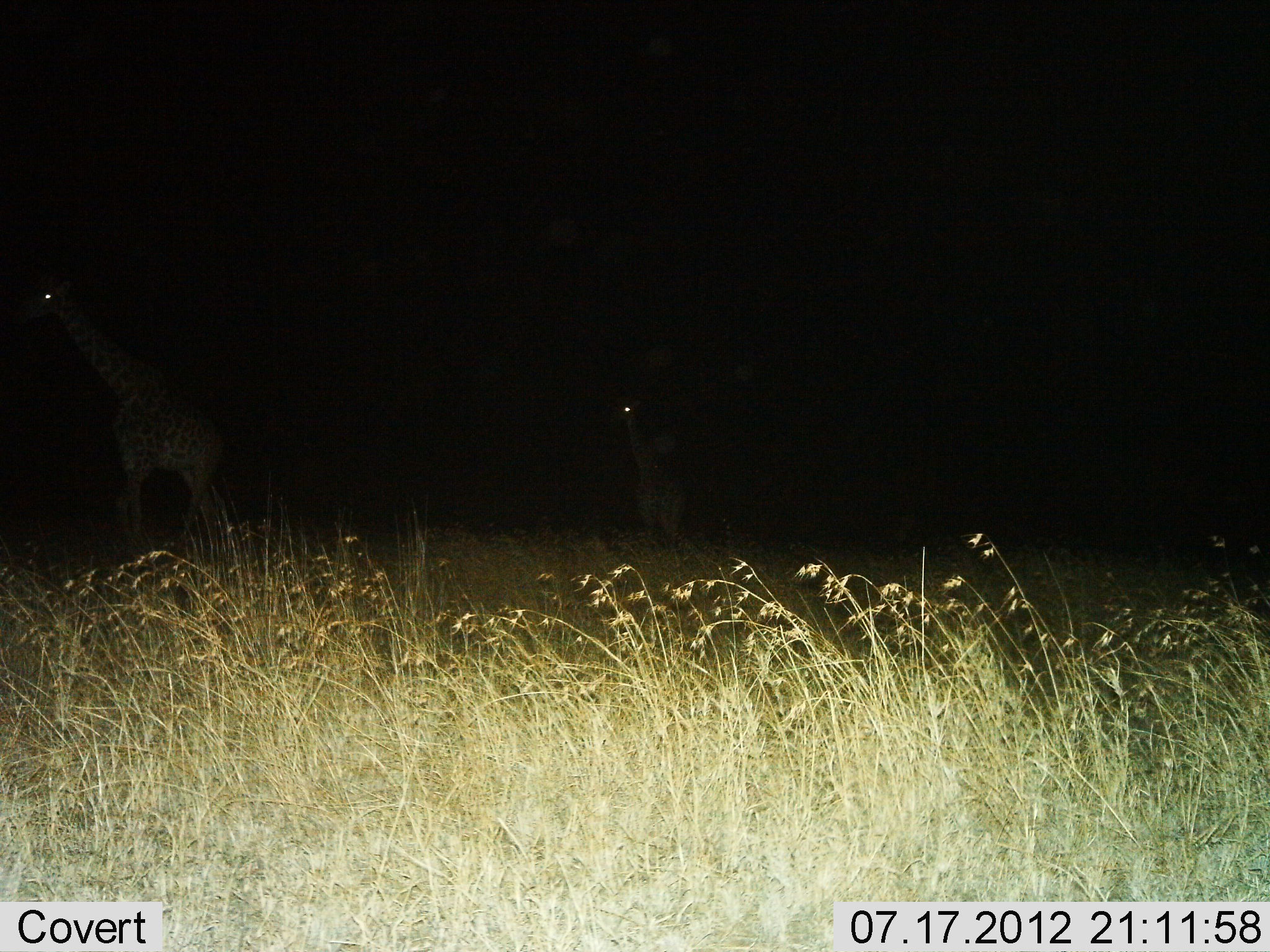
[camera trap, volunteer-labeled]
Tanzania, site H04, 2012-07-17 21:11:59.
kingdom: Animalia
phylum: Chordata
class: Mammalia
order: Artiodactyla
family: Giraffidae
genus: Giraffa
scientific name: Giraffa camelopardalis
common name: giraffe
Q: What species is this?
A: Giraffe (Giraffa camelopardalis).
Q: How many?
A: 2.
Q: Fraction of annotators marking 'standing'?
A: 36%.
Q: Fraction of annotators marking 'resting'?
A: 0%.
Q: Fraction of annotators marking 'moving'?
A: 64%.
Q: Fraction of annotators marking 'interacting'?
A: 0%.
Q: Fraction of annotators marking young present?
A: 36%.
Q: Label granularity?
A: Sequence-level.